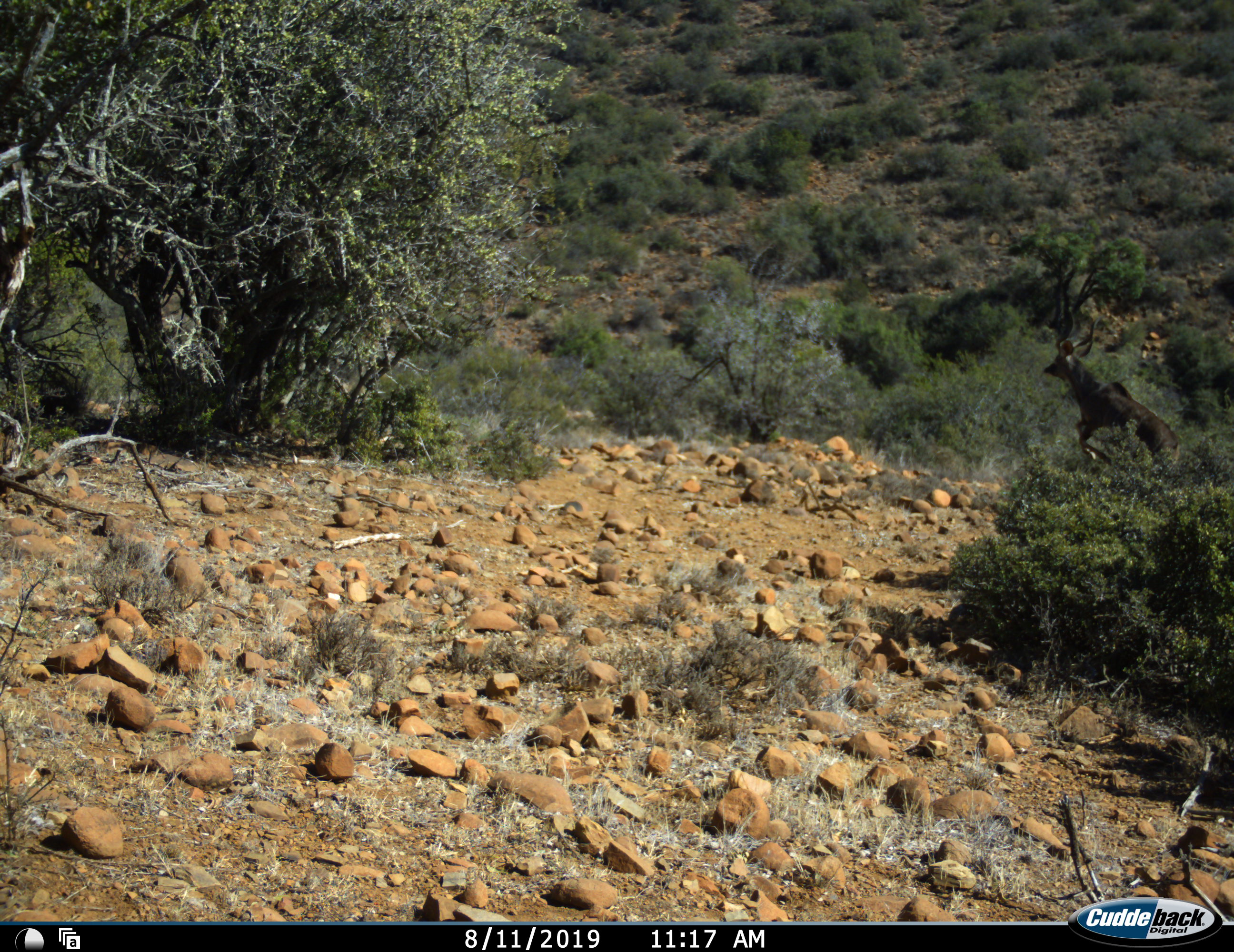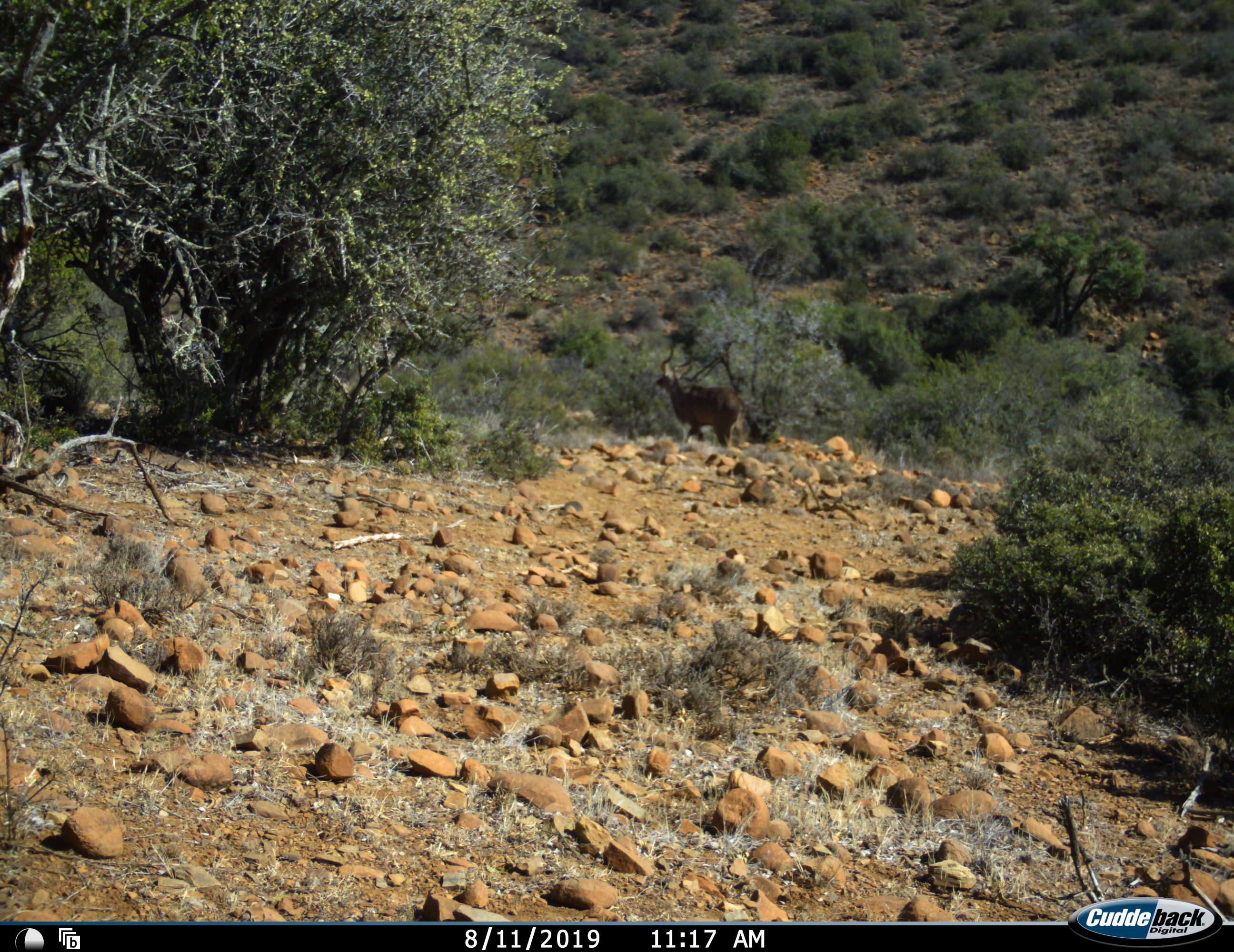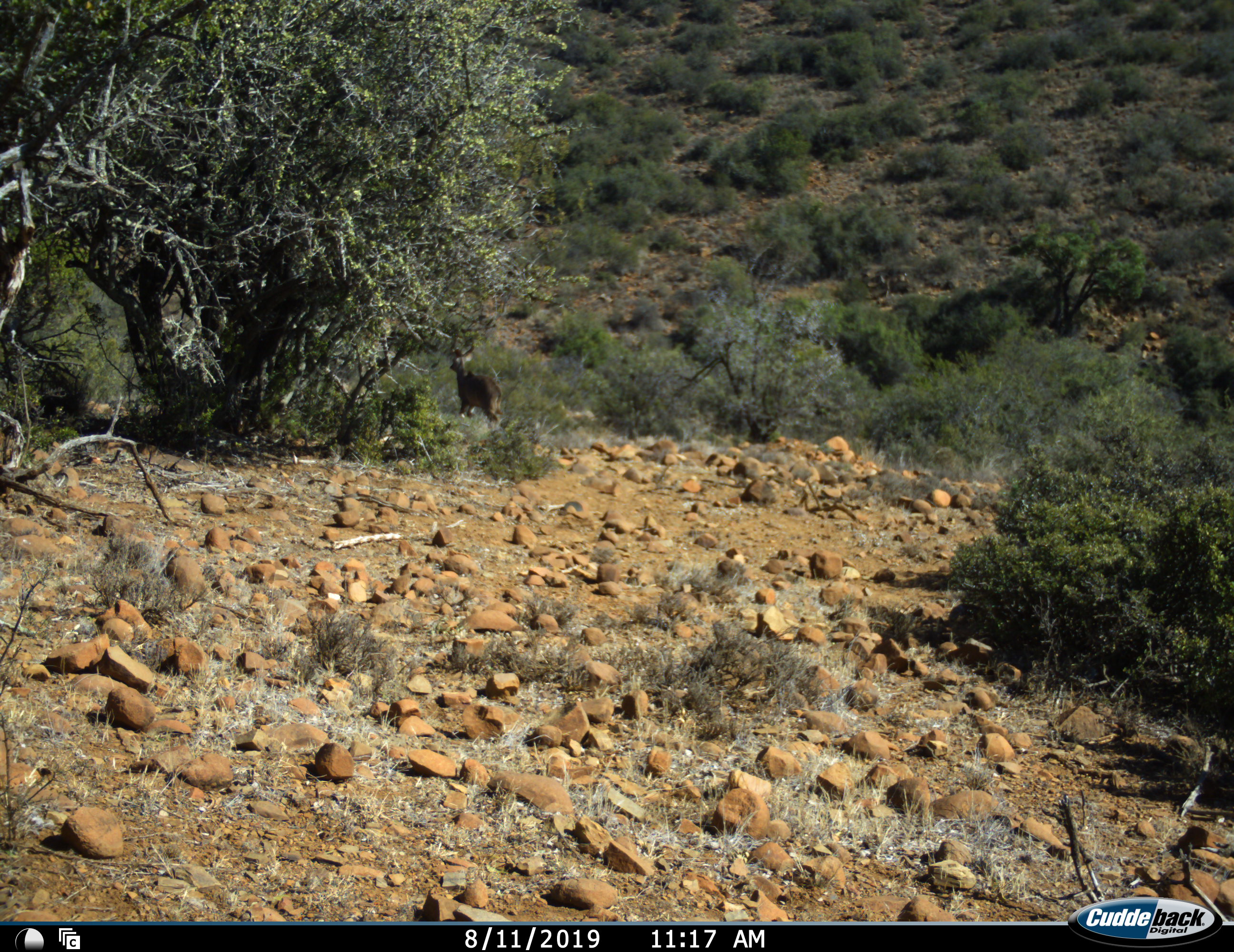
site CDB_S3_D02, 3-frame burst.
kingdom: Animalia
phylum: Chordata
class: Mammalia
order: Artiodactyla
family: Bovidae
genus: Tragelaphus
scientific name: Tragelaphus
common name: kudu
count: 1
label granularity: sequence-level